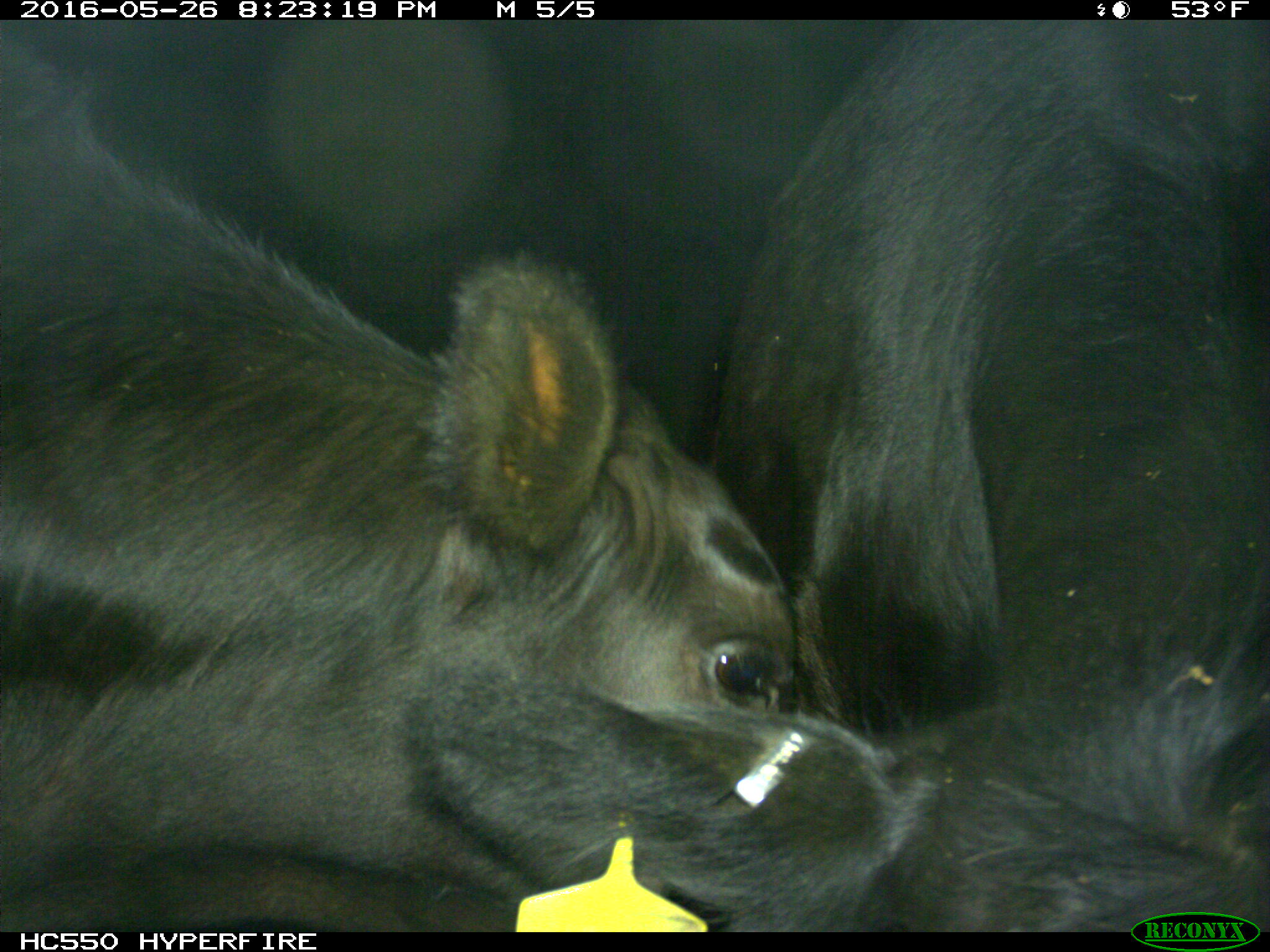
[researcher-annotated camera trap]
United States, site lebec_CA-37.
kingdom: Animalia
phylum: Chordata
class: Mammalia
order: Artiodactyla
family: Bovidae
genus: Bos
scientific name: Bos taurus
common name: domestic cow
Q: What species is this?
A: Bos taurus (domestic cow).